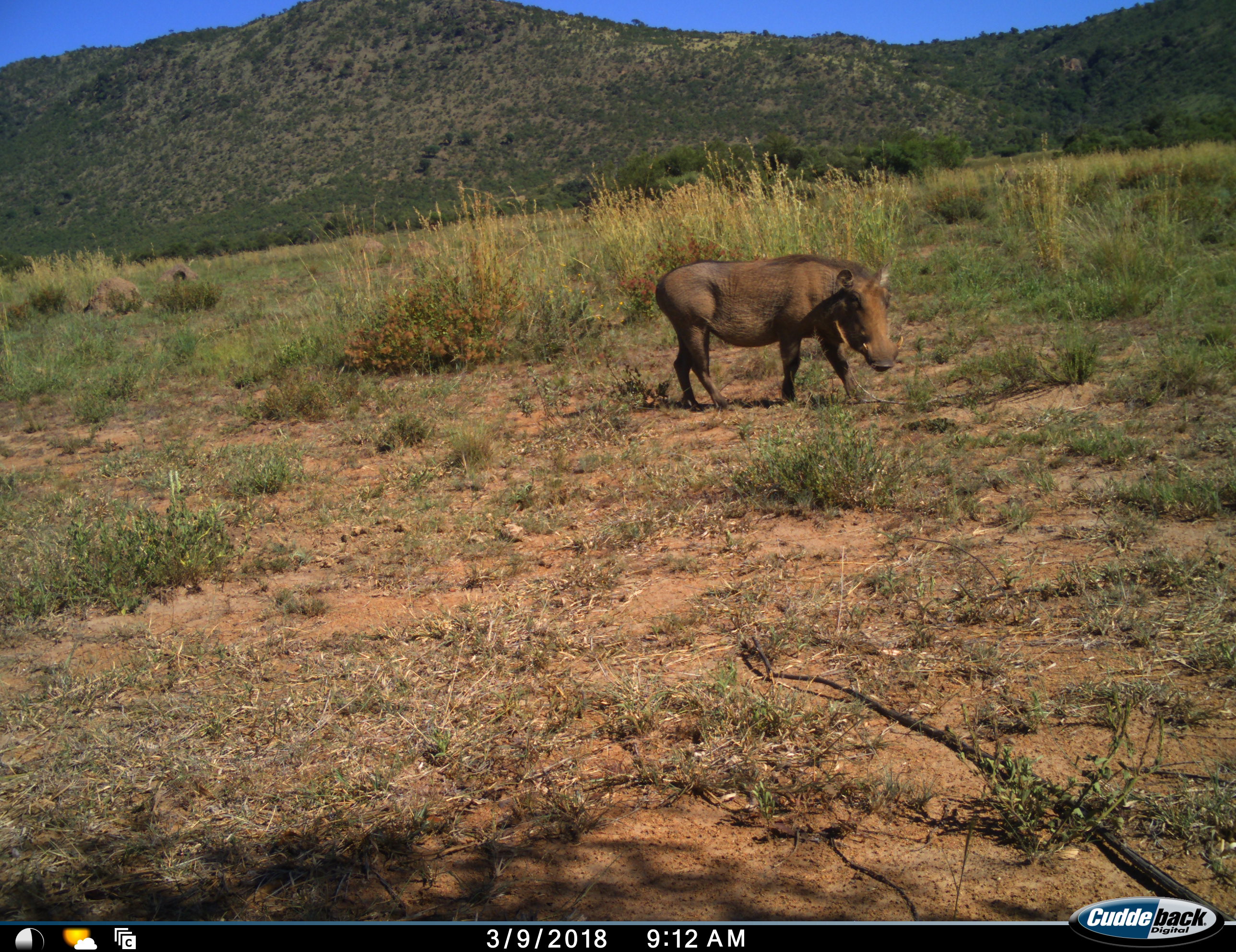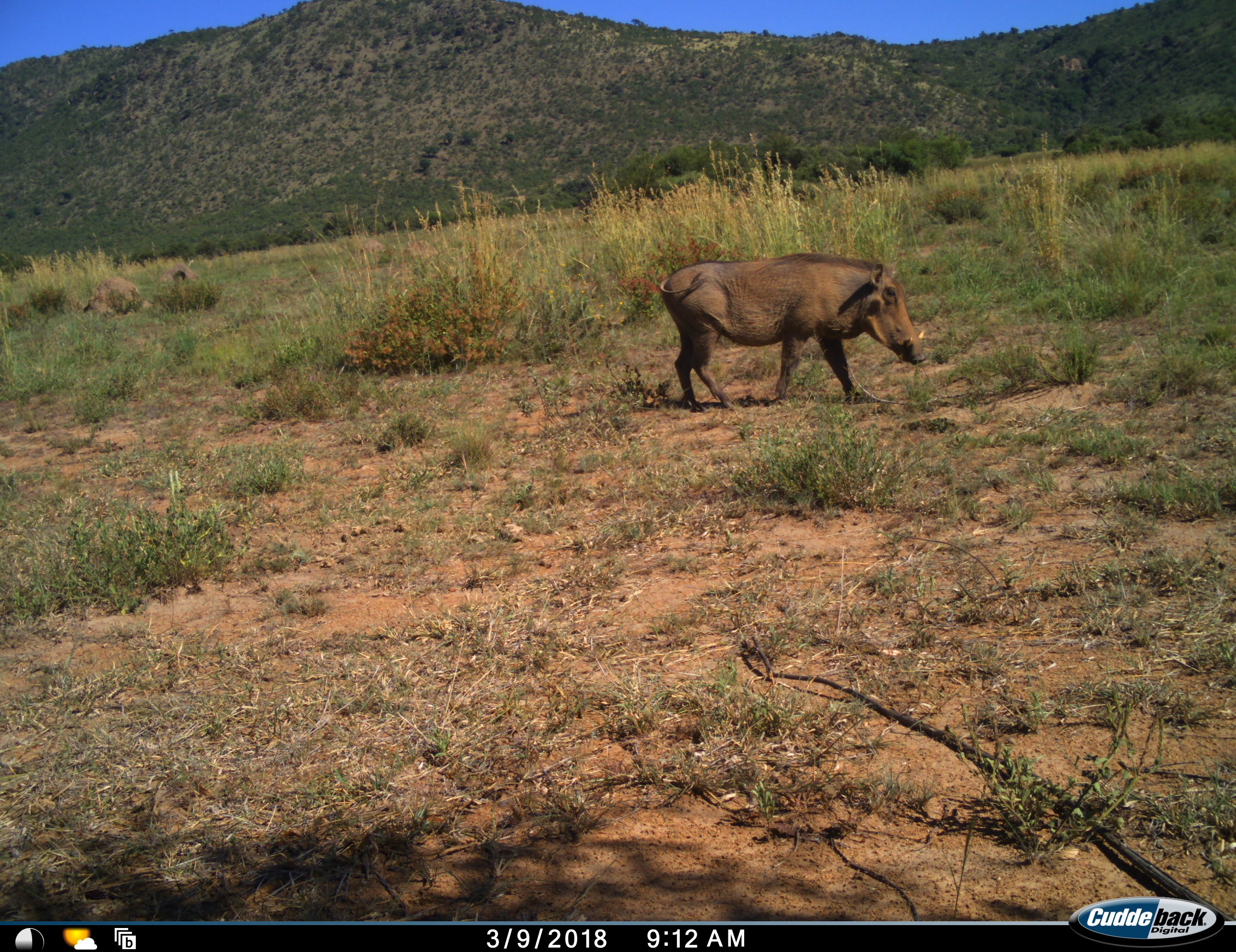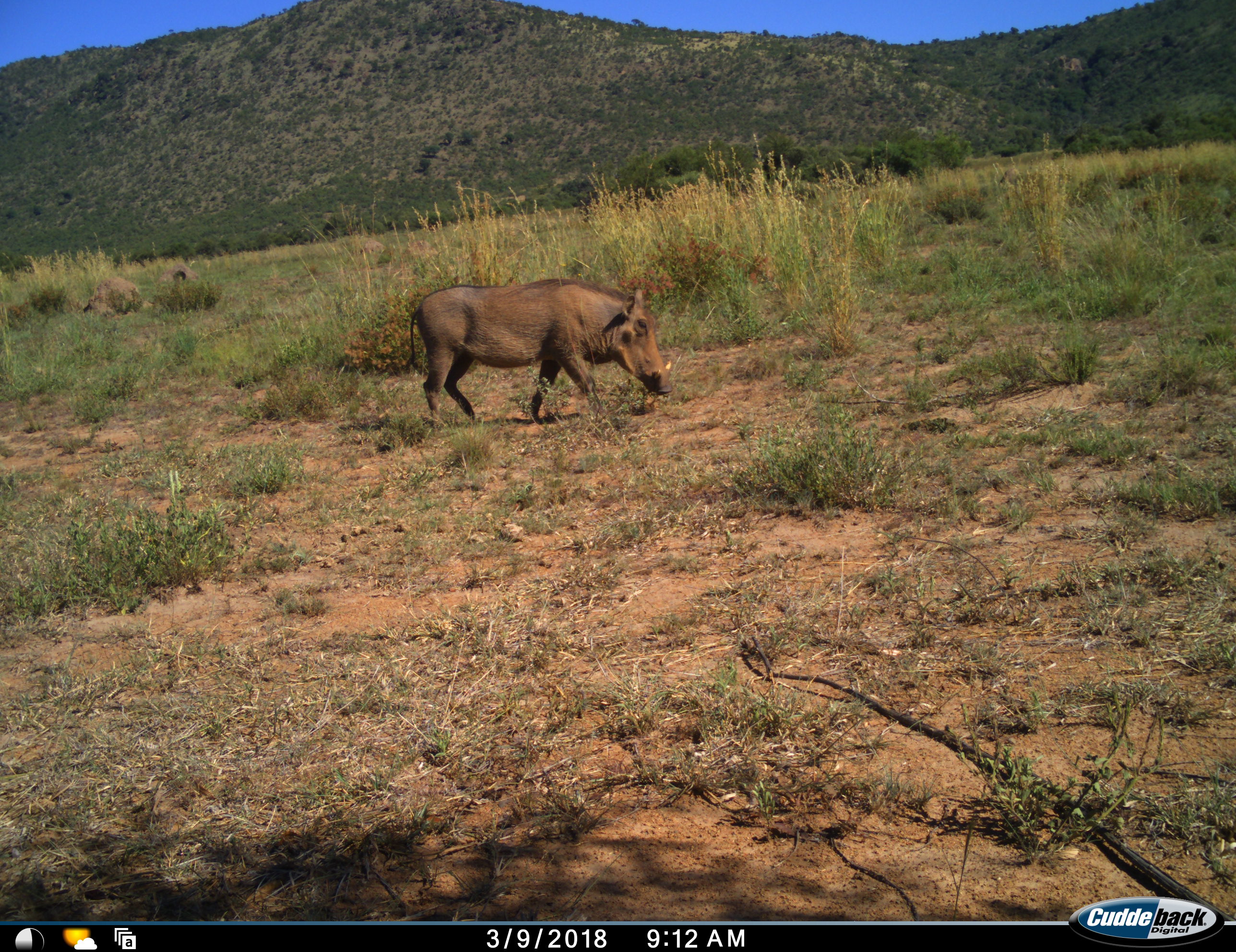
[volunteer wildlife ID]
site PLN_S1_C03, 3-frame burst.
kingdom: Animalia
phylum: Chordata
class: Mammalia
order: Artiodactyla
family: Suidae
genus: Phacochoerus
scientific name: Phacochoerus africanus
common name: warthog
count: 1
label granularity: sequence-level